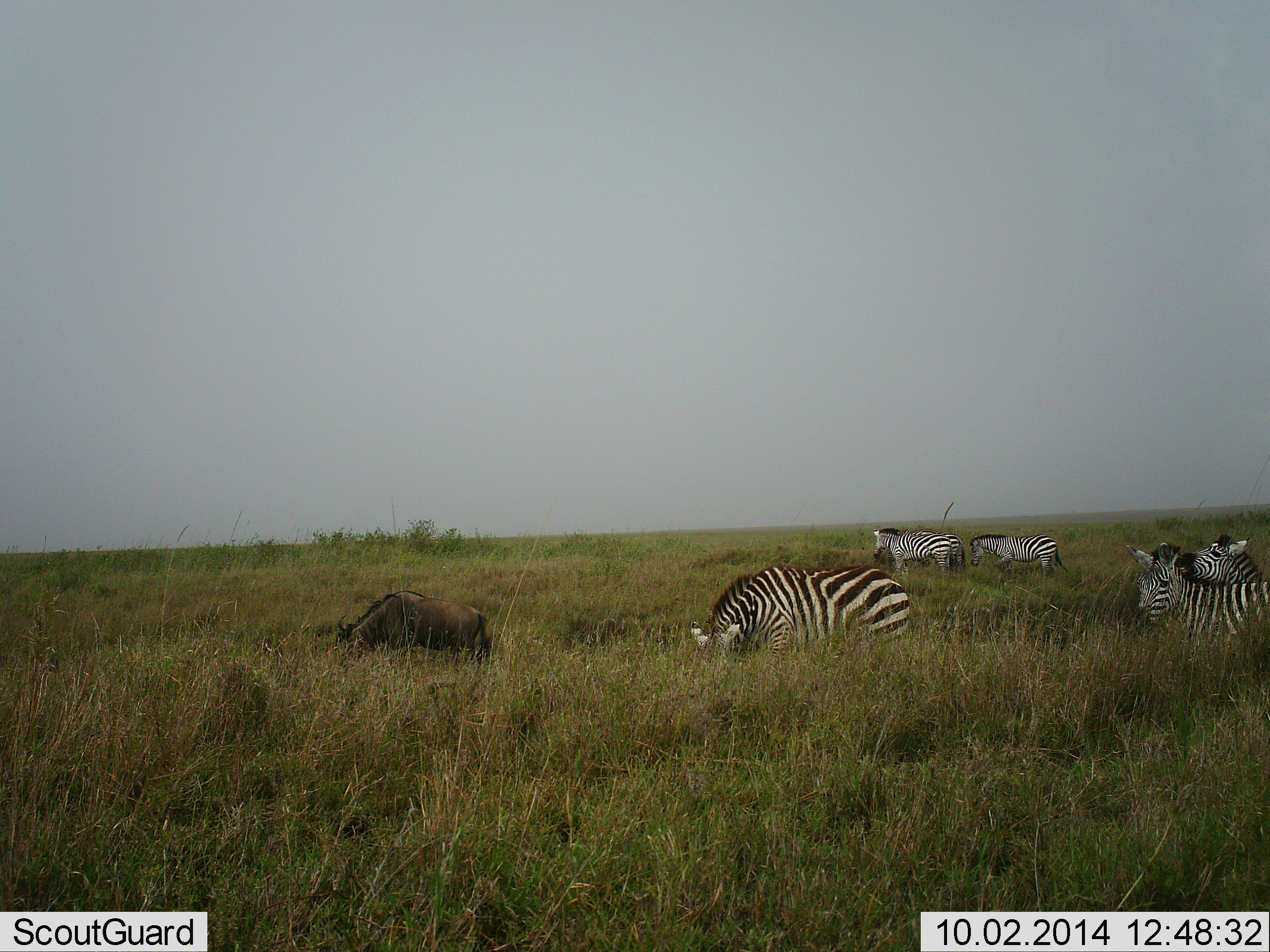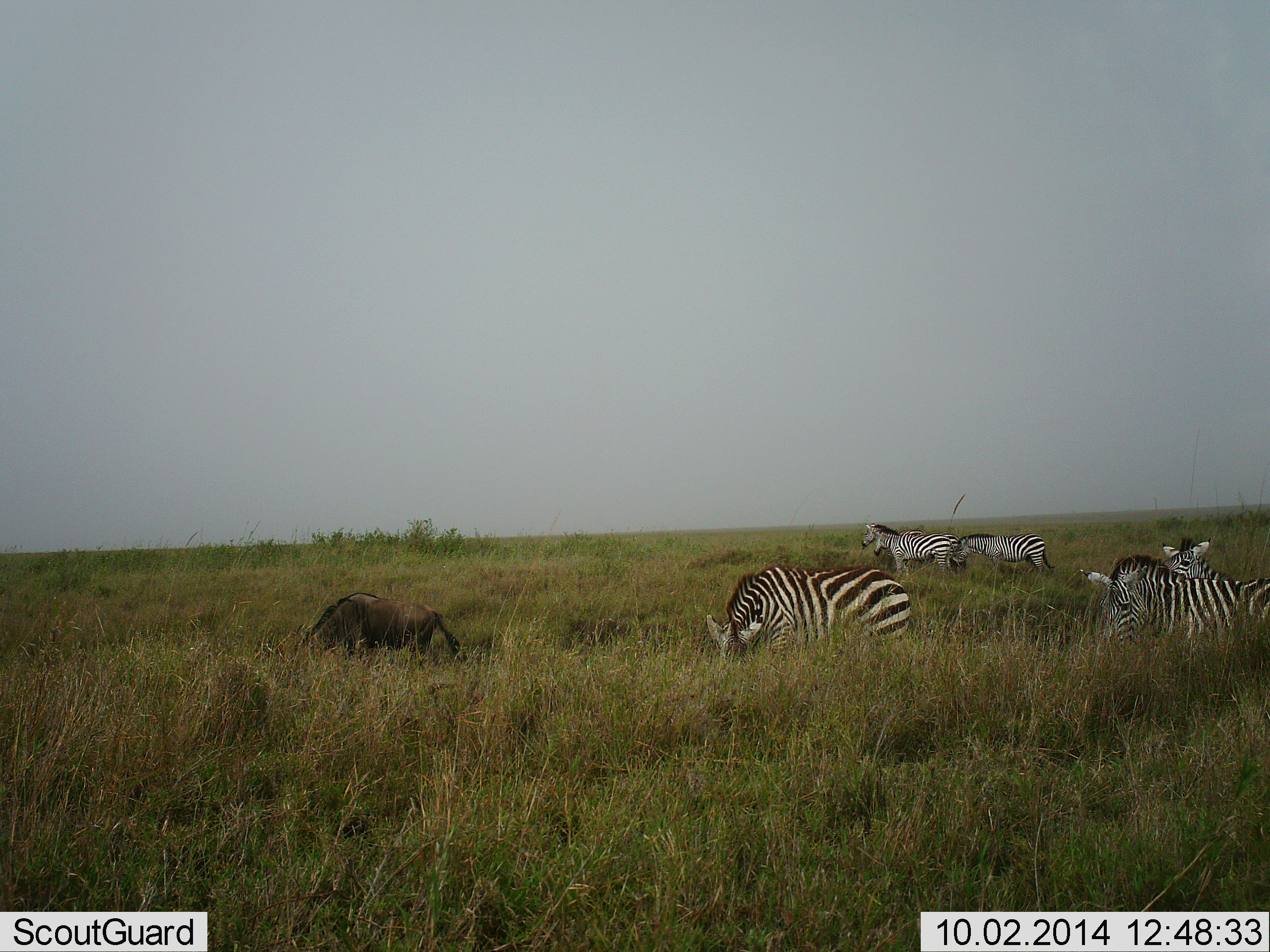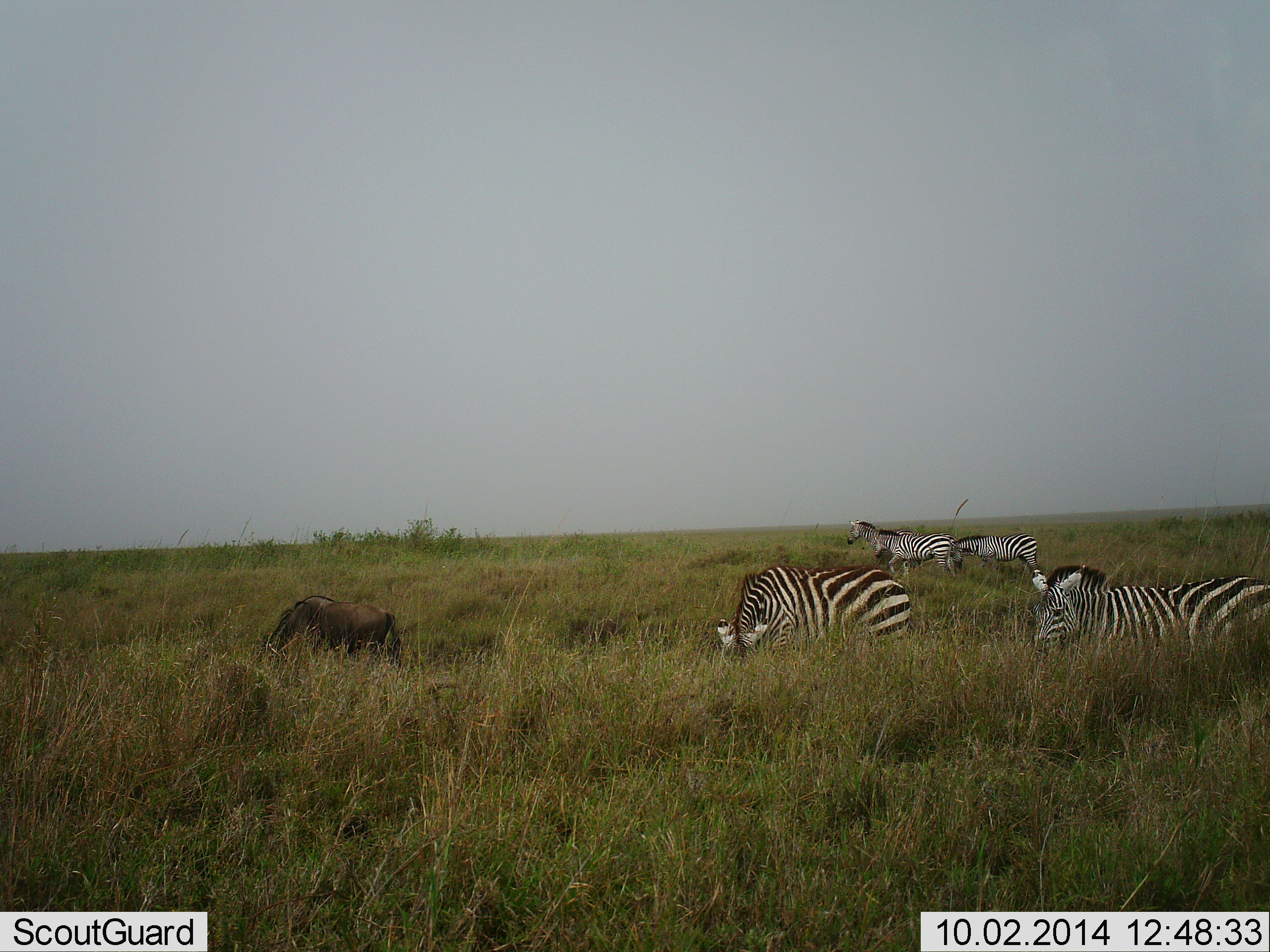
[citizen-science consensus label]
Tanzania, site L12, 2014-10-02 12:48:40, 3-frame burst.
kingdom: Animalia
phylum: Chordata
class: Mammalia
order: Artiodactyla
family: Bovidae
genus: Connochaetes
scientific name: Connochaetes taurinus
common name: blue wildebeest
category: wildebeest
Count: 1.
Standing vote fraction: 20%.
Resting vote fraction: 0%.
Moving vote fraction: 40%.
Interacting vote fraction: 0%.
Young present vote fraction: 0%.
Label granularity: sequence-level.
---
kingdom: Animalia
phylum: Chordata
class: Mammalia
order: Perissodactyla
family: Equidae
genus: Equus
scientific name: Equus quagga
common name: plains zebra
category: zebra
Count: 5.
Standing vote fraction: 50%.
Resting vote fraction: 7%.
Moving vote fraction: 36%.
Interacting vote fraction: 29%.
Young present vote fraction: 0%.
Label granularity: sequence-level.